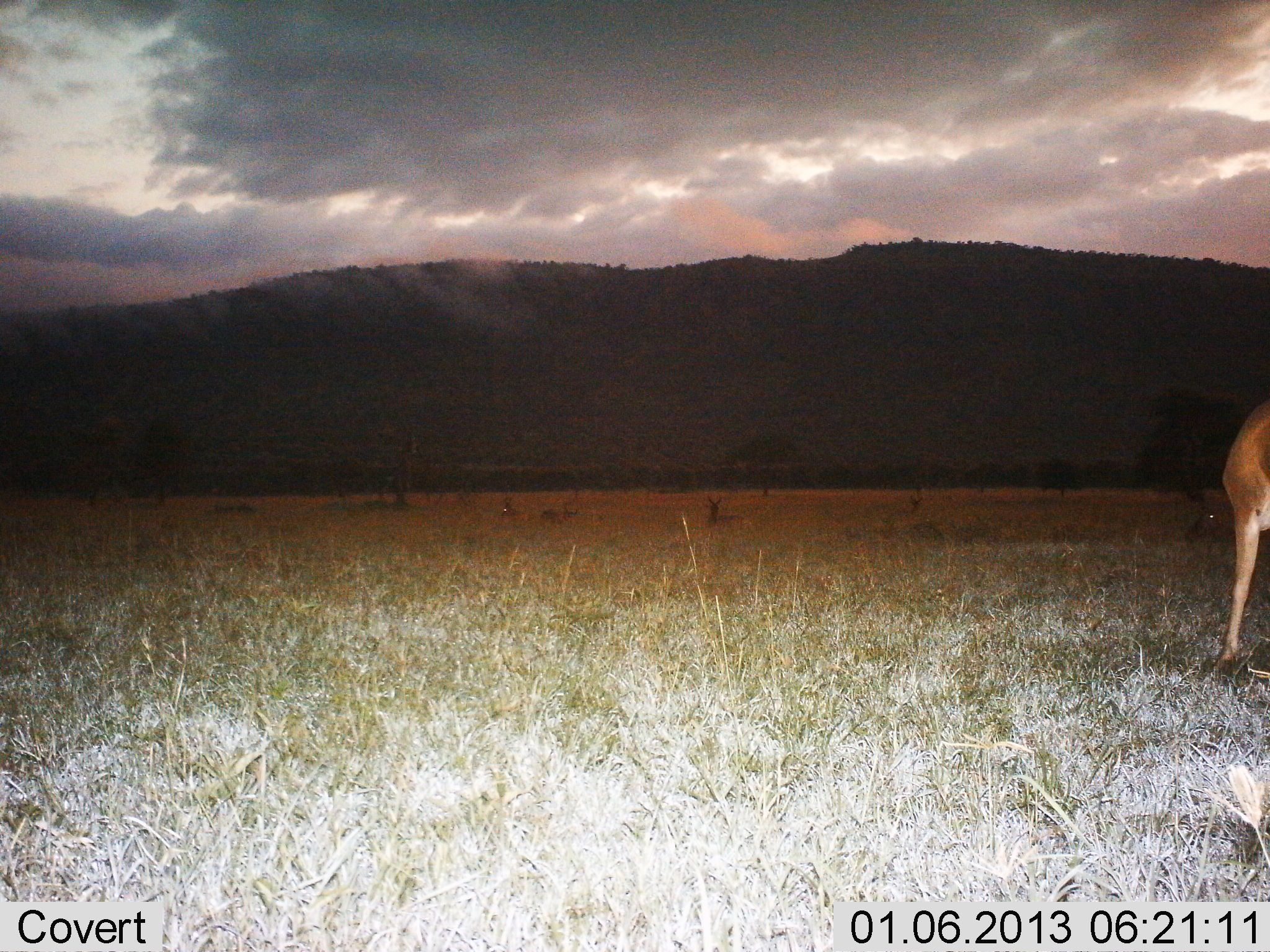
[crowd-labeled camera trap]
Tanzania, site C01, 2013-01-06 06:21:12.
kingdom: Animalia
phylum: Chordata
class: Mammalia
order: Artiodactyla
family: Bovidae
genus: Aepyceros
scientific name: Aepyceros melampus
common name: impala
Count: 1.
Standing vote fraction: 100%.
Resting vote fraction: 43%.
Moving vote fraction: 0%.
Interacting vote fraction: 0%.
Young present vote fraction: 0%.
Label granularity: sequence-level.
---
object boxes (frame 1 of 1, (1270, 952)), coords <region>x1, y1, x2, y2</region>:
animal: <region>1219, 397, 1270, 669</region>; <region>1183, 478, 1270, 543</region>